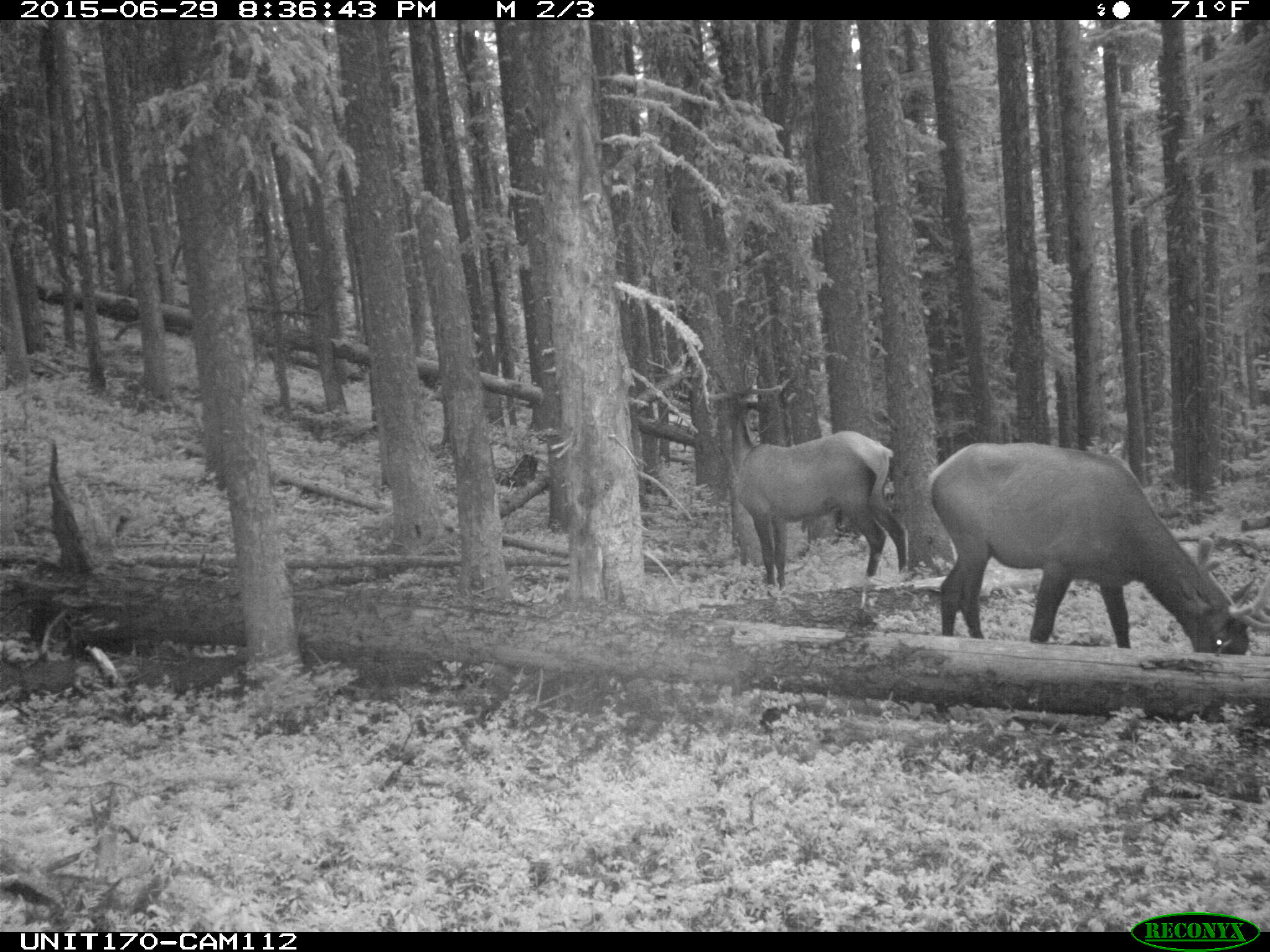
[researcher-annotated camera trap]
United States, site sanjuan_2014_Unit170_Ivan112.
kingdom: Animalia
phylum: Chordata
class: Mammalia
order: Artiodactyla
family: Cervidae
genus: Cervus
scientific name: Cervus elaphus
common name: red deer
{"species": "Cervus elaphus (red deer)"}